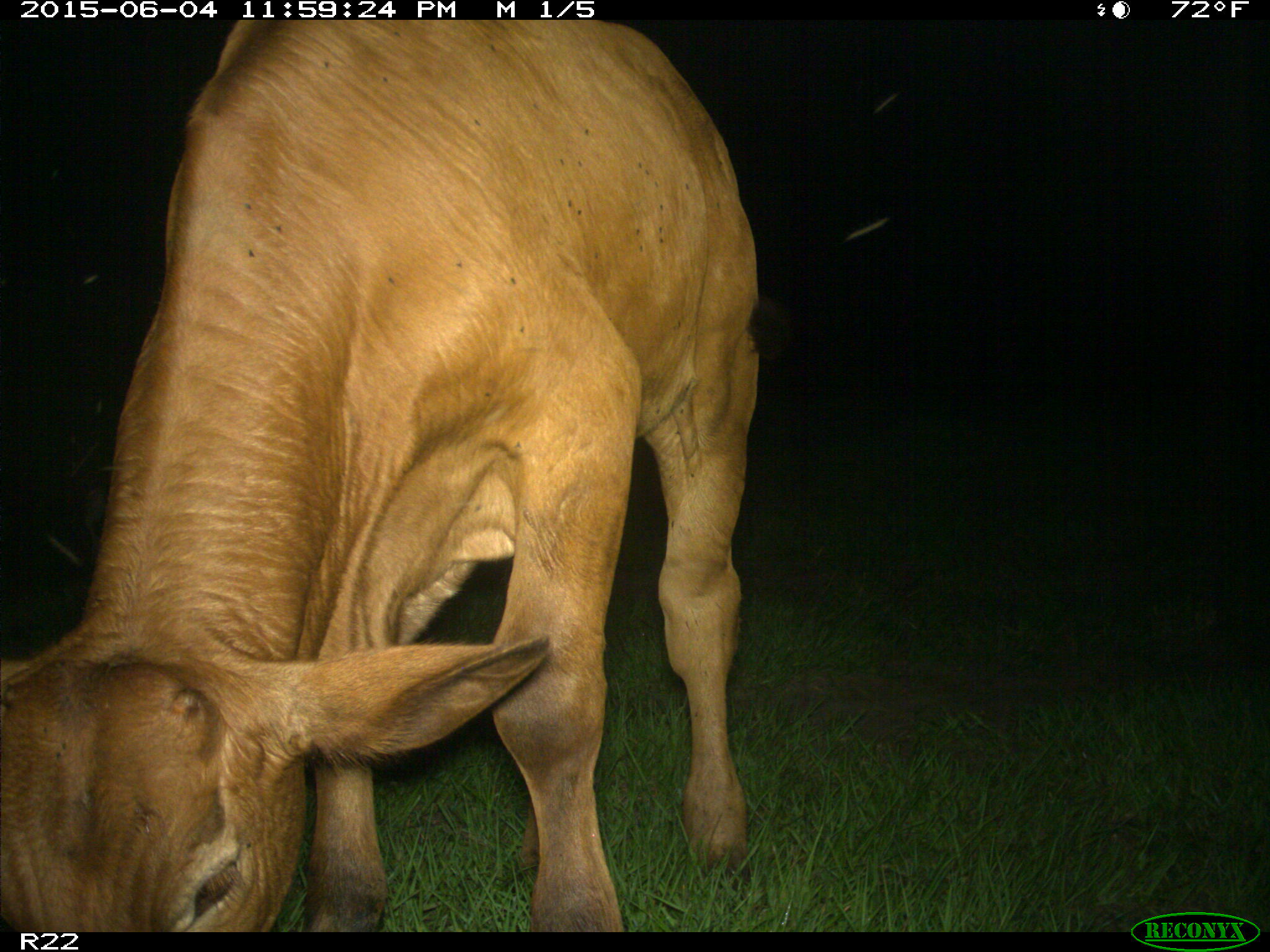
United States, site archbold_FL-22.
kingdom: Animalia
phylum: Chordata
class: Mammalia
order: Artiodactyla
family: Bovidae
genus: Bos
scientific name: Bos taurus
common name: domestic cow